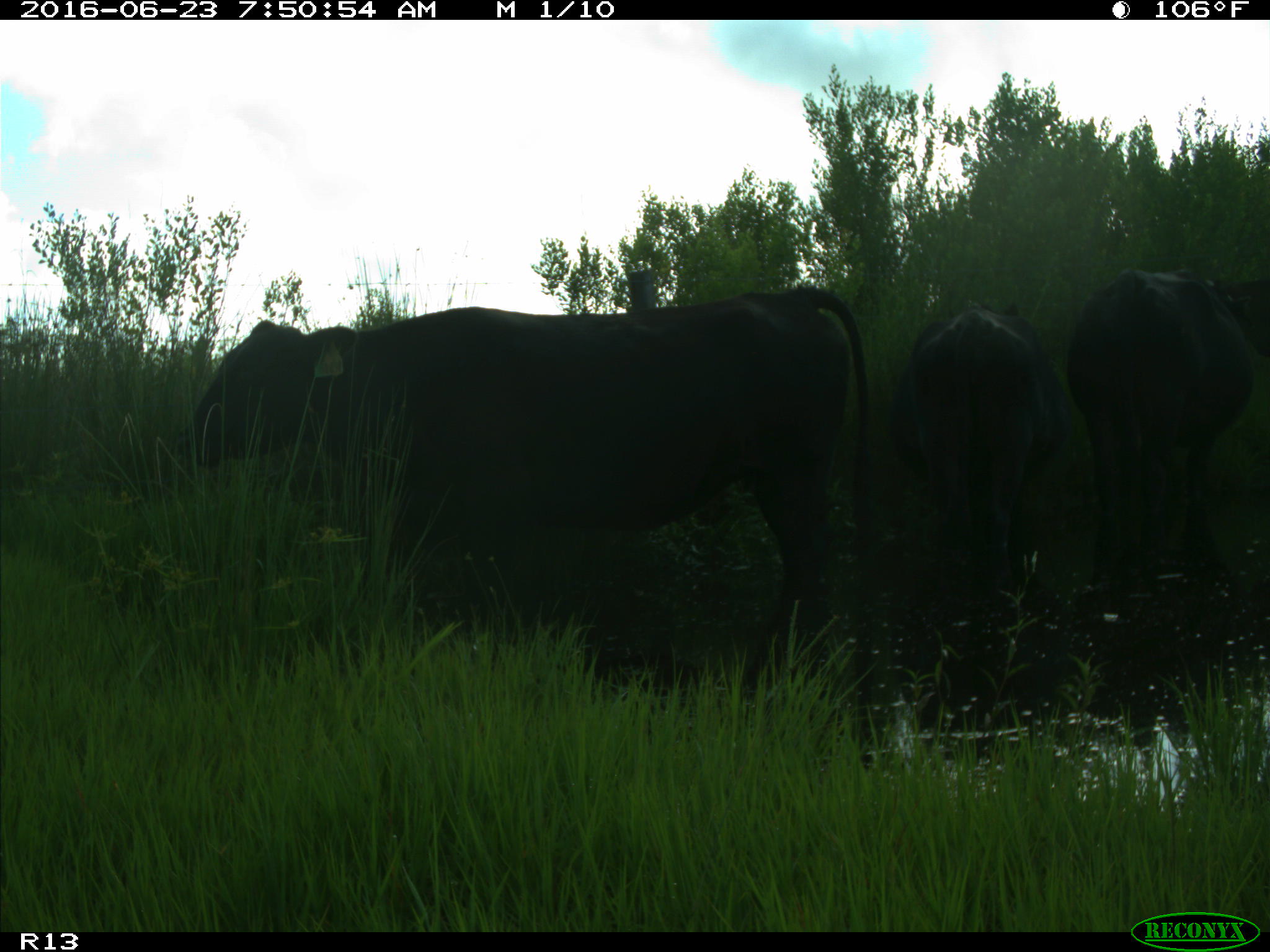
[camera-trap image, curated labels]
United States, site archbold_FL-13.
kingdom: Animalia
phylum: Chordata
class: Mammalia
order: Artiodactyla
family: Bovidae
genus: Bos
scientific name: Bos taurus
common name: domestic cow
Bos taurus (domestic cow).